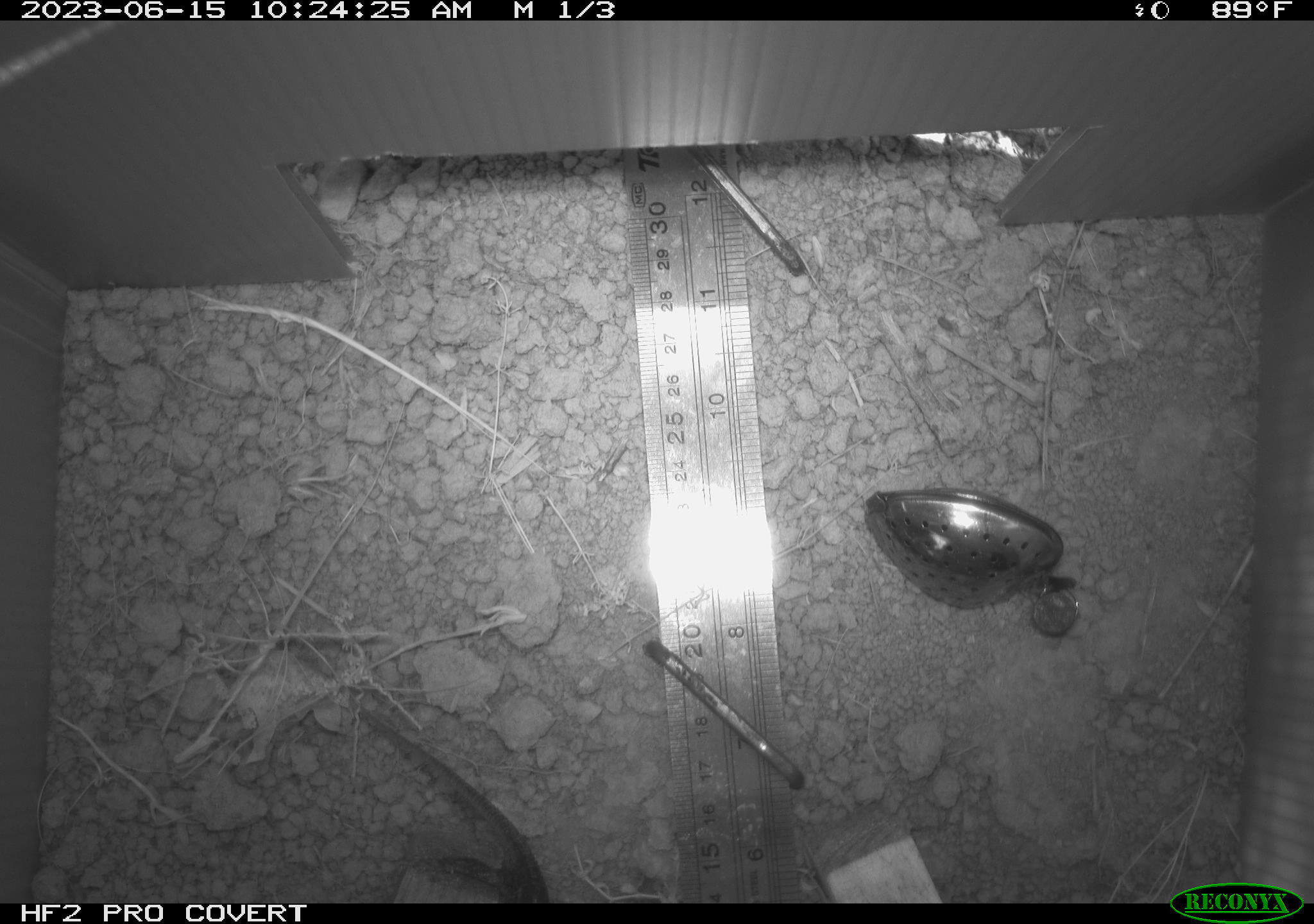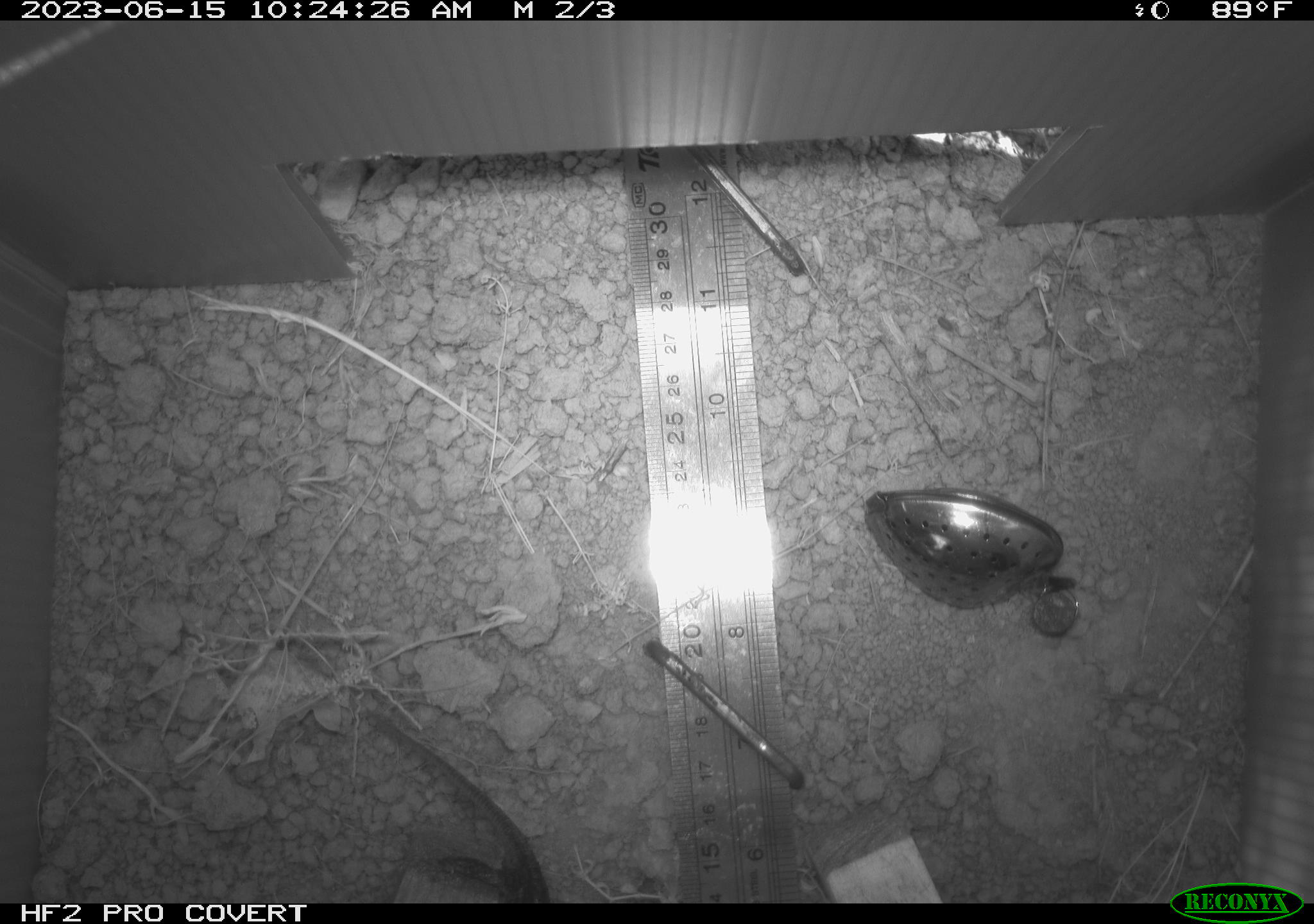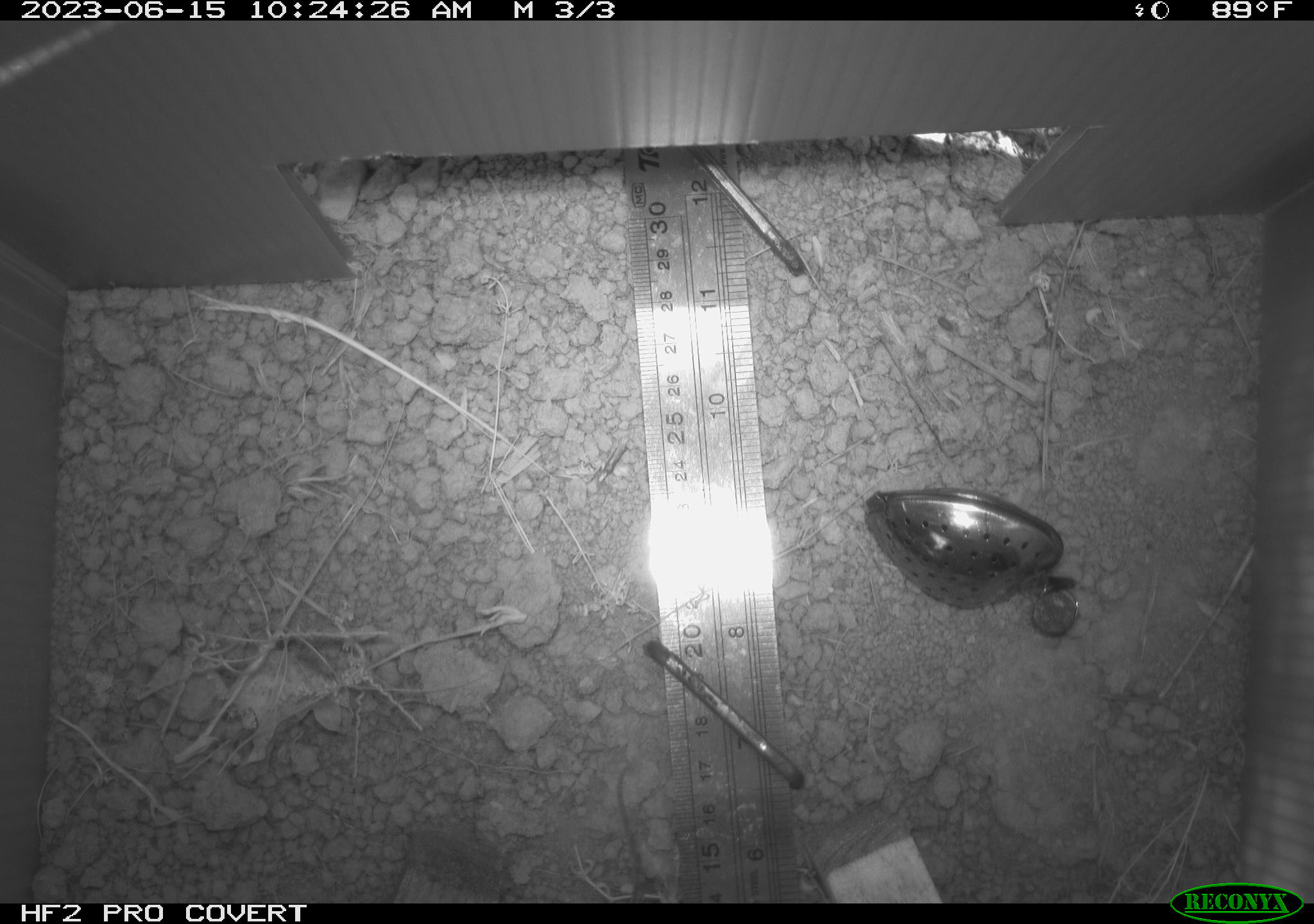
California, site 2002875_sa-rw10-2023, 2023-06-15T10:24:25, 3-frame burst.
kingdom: Animalia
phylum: Chordata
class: Reptilia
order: Squamata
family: Phrynosomatidae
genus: Sceloporus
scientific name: Sceloporus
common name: spiny lizards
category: sceloporus species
Sceloporus species (spiny lizards) (Sceloporus).